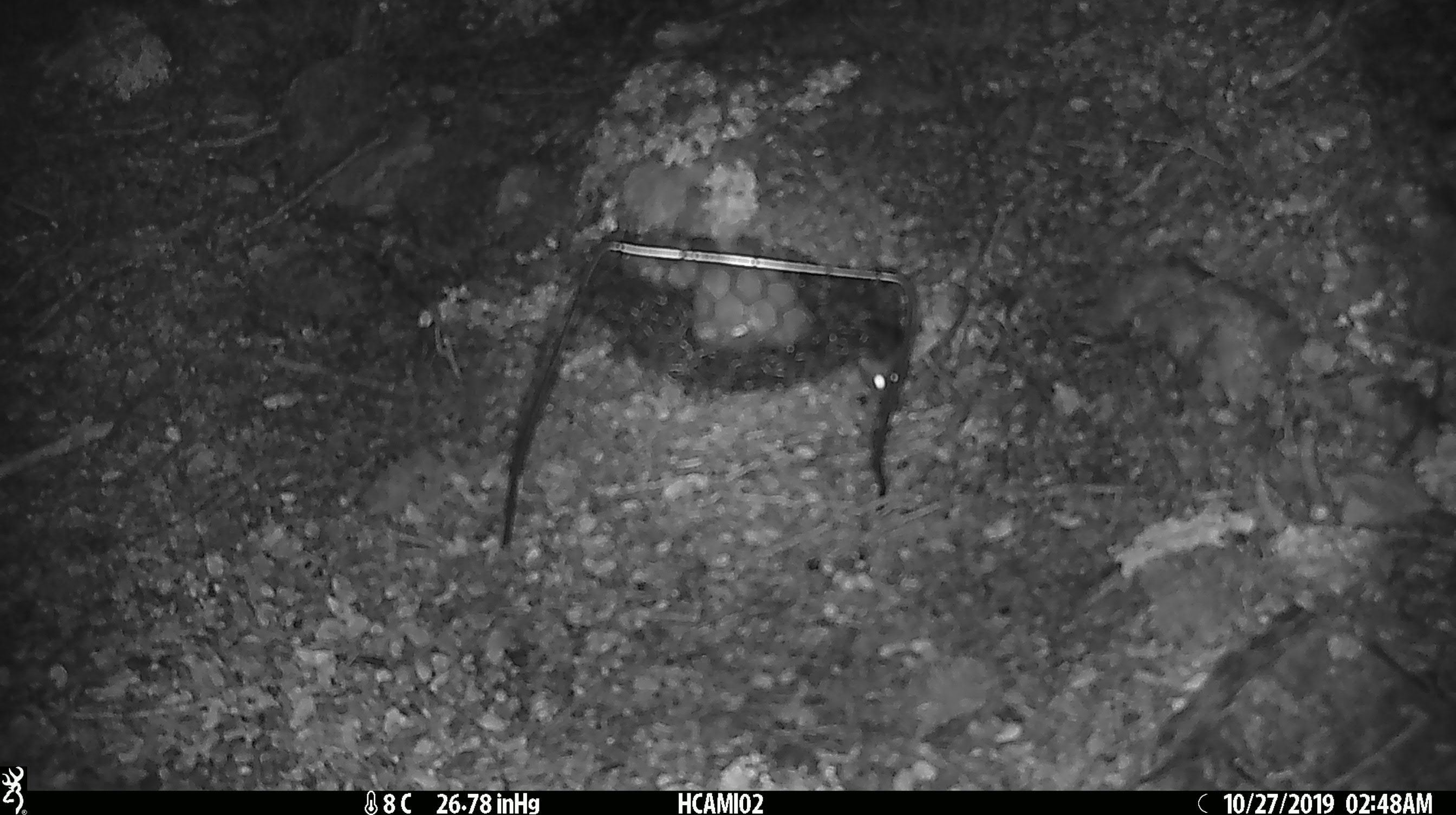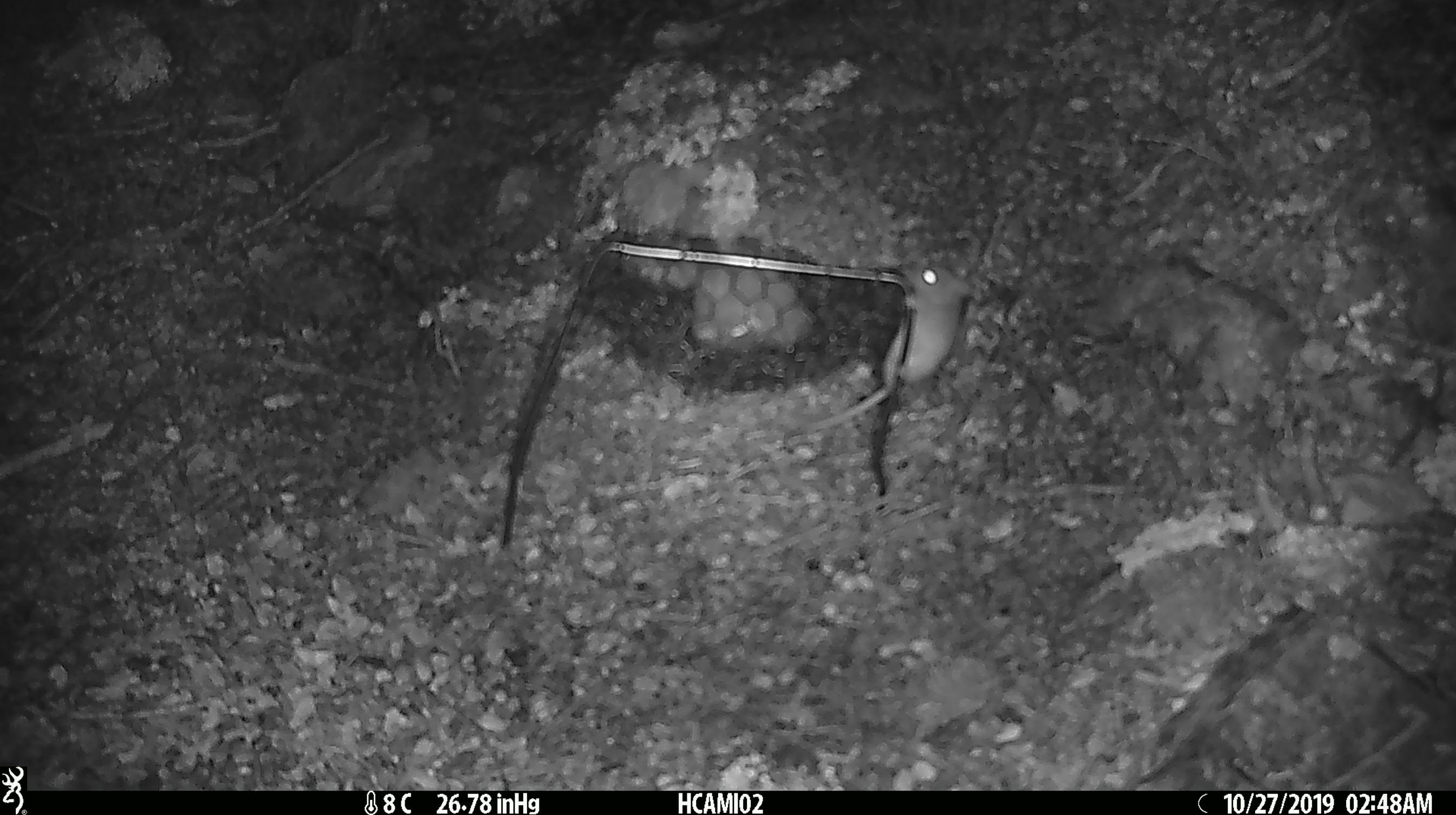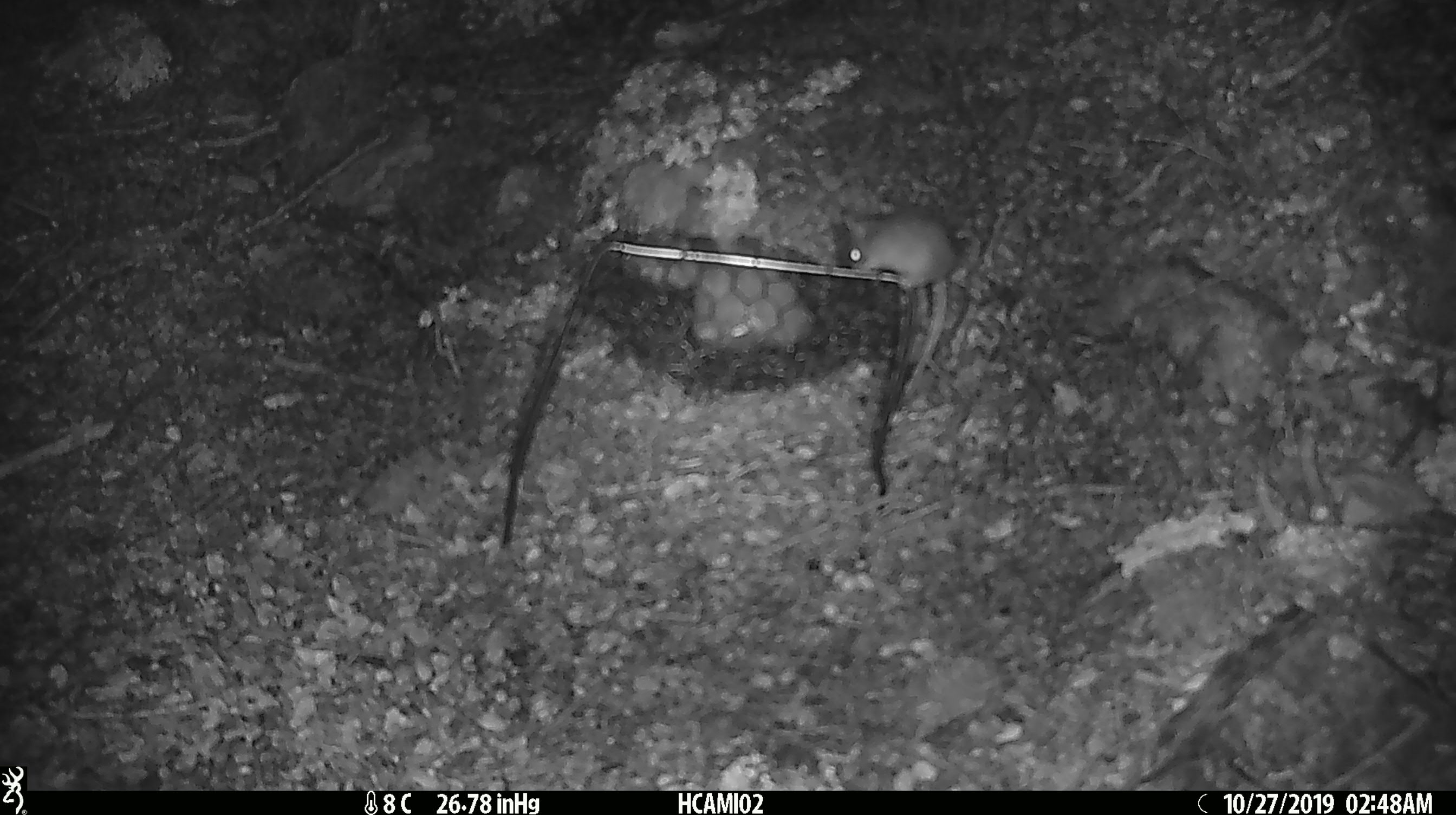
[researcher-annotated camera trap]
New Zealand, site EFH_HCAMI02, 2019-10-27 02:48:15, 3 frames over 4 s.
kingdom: Animalia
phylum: Chordata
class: Mammalia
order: Rodentia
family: Muridae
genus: Mus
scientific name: Mus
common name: mouse